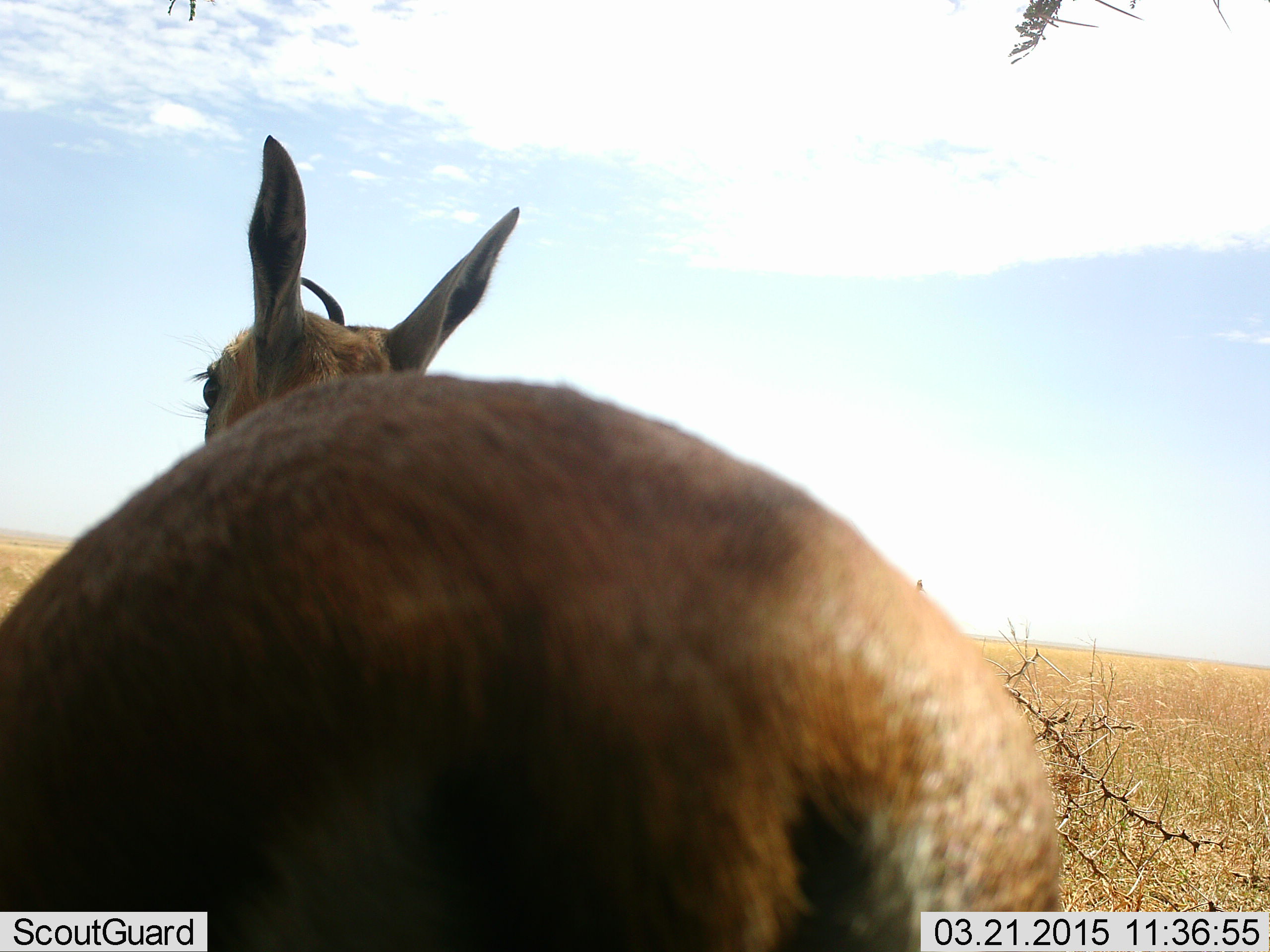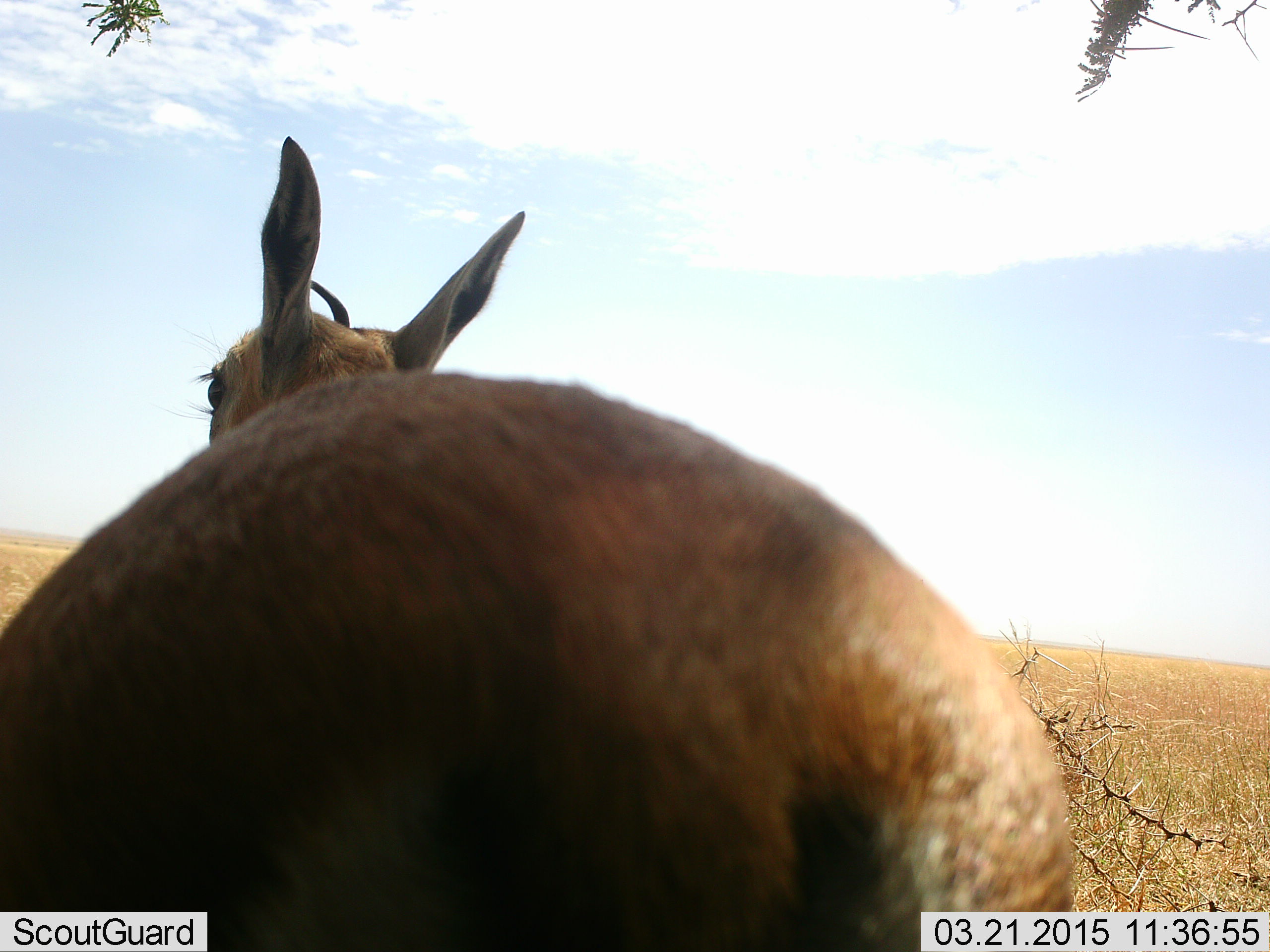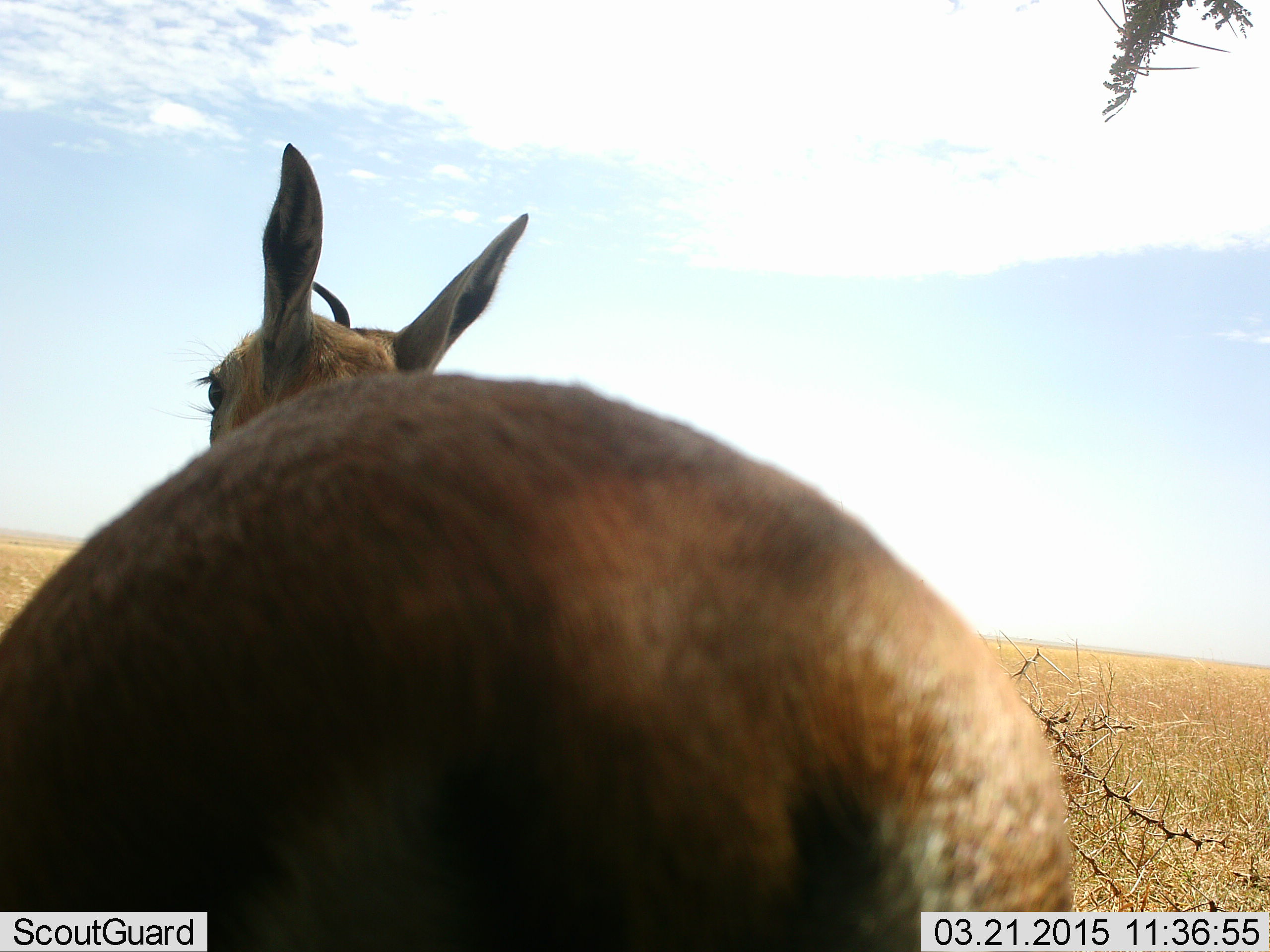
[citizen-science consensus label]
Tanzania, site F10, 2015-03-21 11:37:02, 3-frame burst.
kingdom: Animalia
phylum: Chordata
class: Mammalia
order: Artiodactyla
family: Bovidae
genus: Eudorcas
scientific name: Eudorcas thomsonii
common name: thomson's gazelle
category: gazellethomsons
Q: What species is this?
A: Gazellethomsons (thomson's gazelle) (Eudorcas thomsonii).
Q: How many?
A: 1.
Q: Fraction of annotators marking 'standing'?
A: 100%.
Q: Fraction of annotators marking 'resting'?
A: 0%.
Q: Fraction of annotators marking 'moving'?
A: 0%.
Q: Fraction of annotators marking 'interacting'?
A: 0%.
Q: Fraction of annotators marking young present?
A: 0%.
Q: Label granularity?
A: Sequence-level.